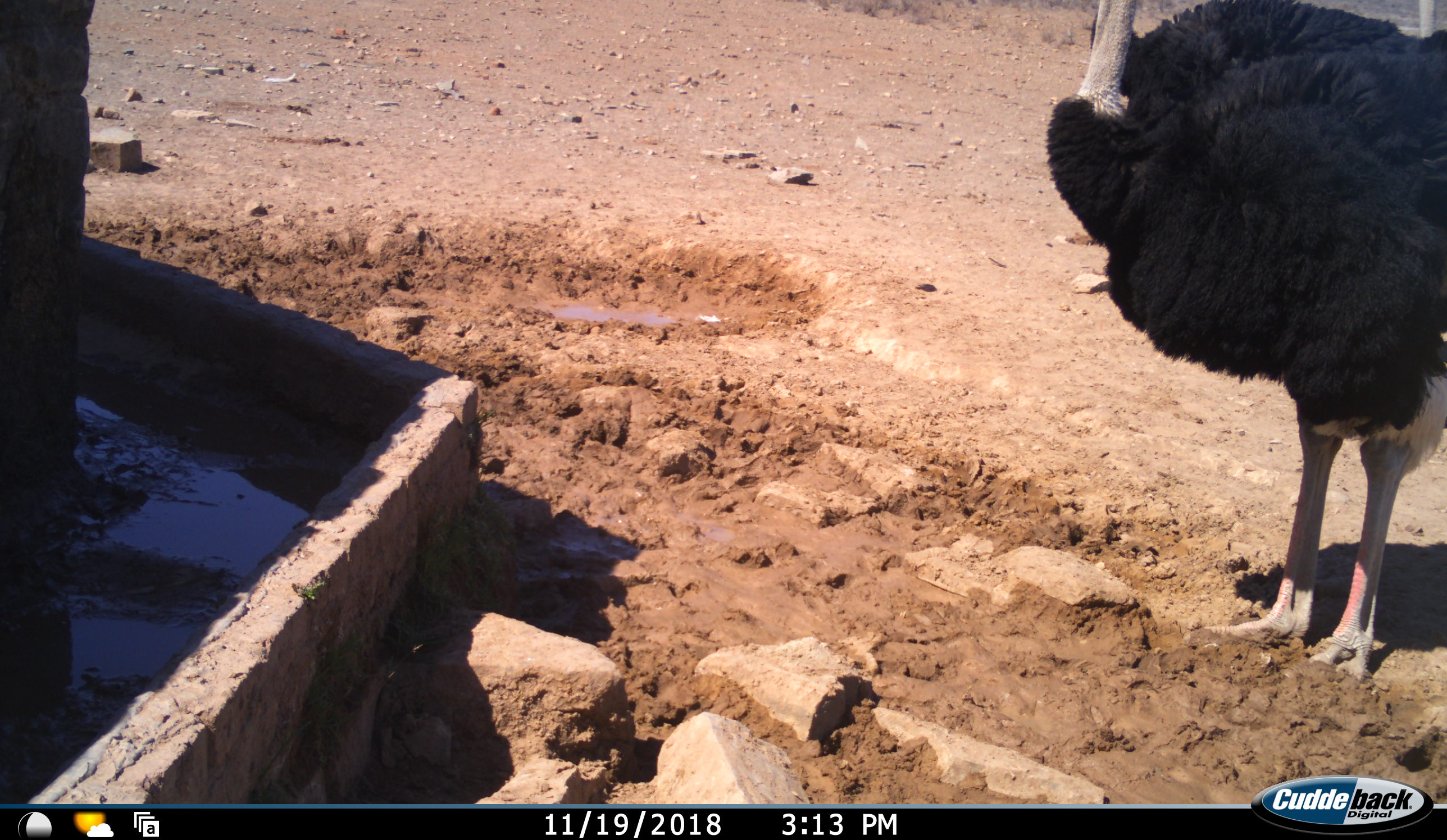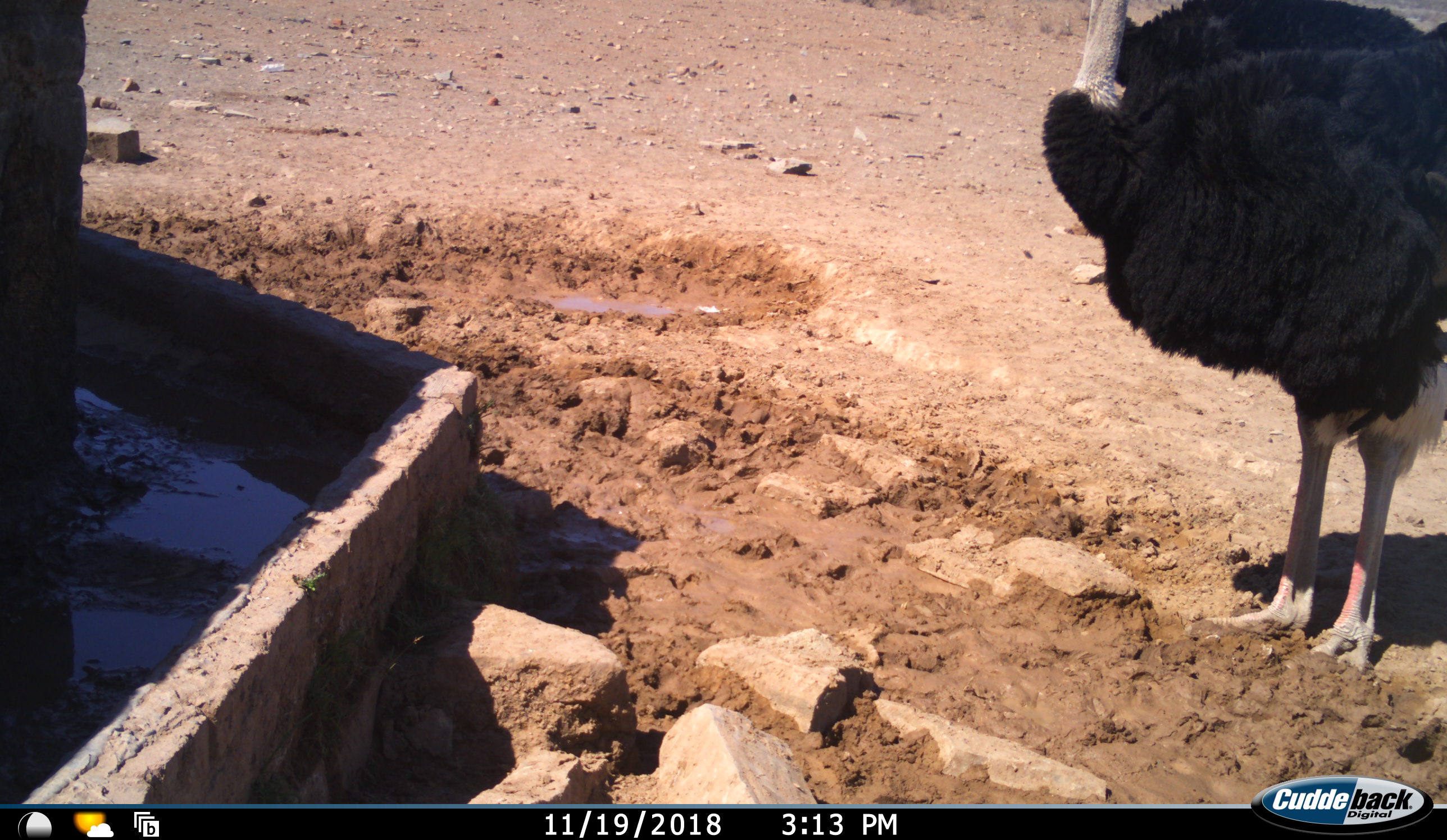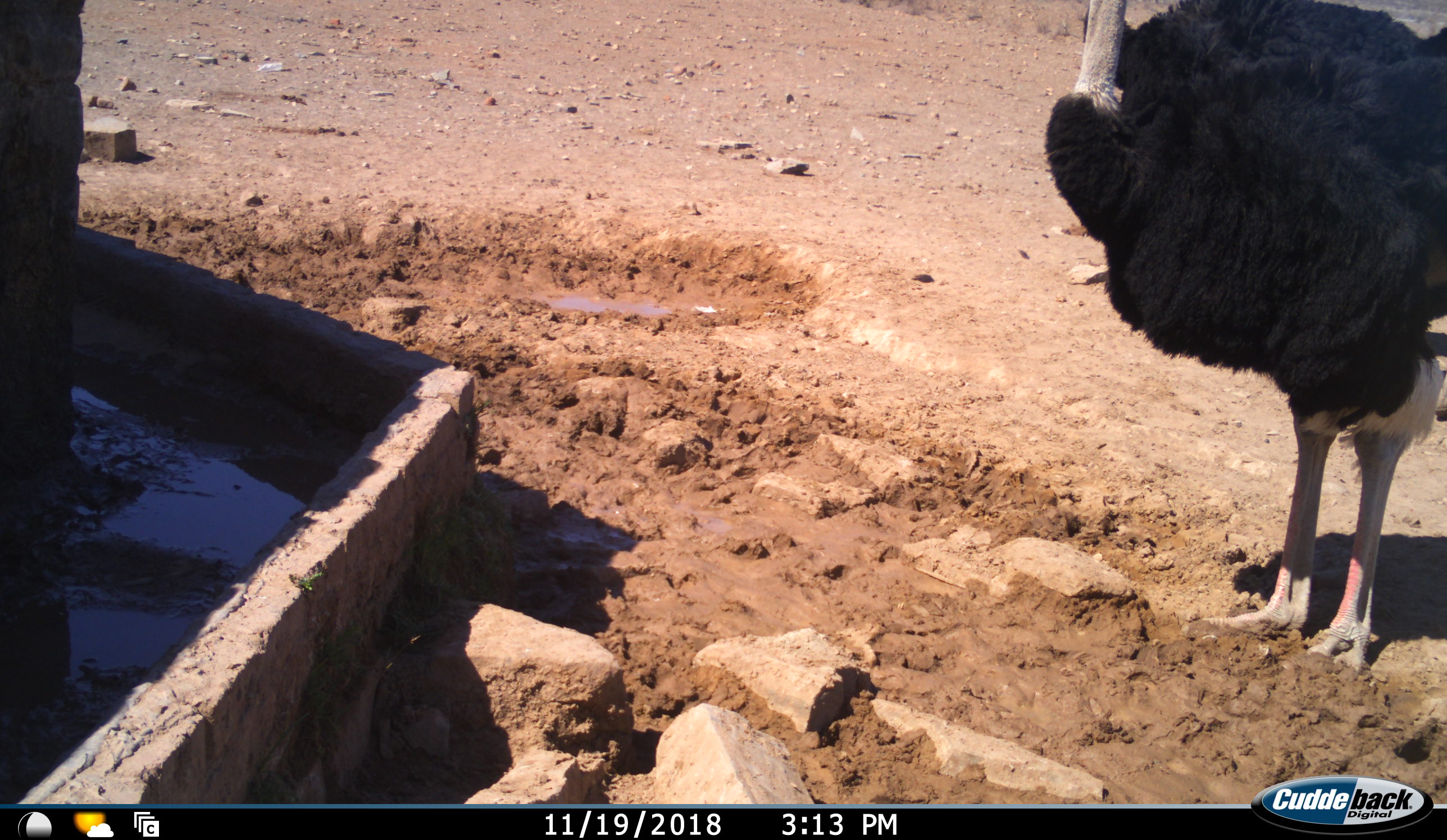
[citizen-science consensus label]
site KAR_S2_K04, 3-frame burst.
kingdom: Animalia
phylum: Chordata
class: Aves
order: Struthioniformes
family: Struthionidae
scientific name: Struthionidae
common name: ostrich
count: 1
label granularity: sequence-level